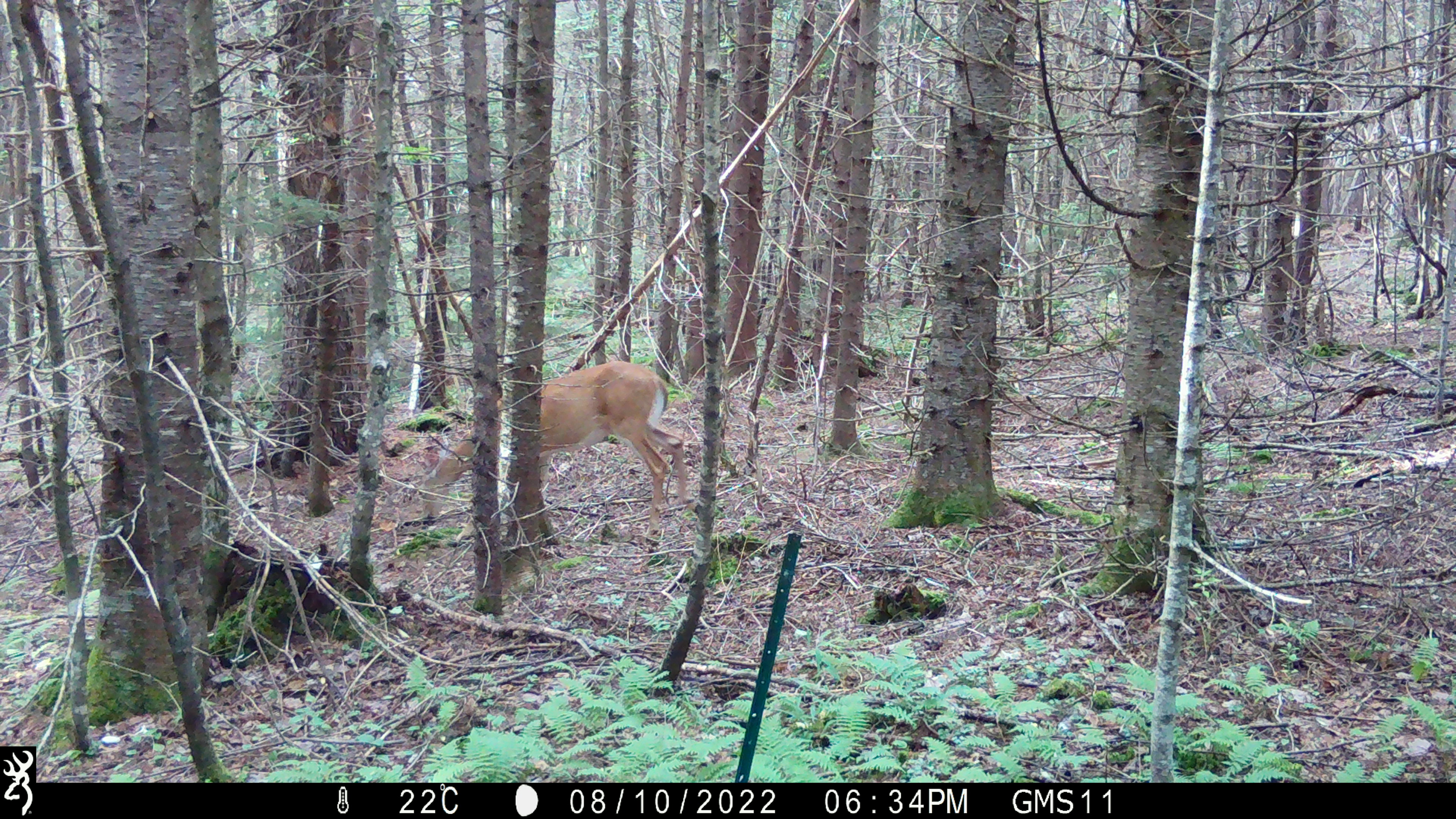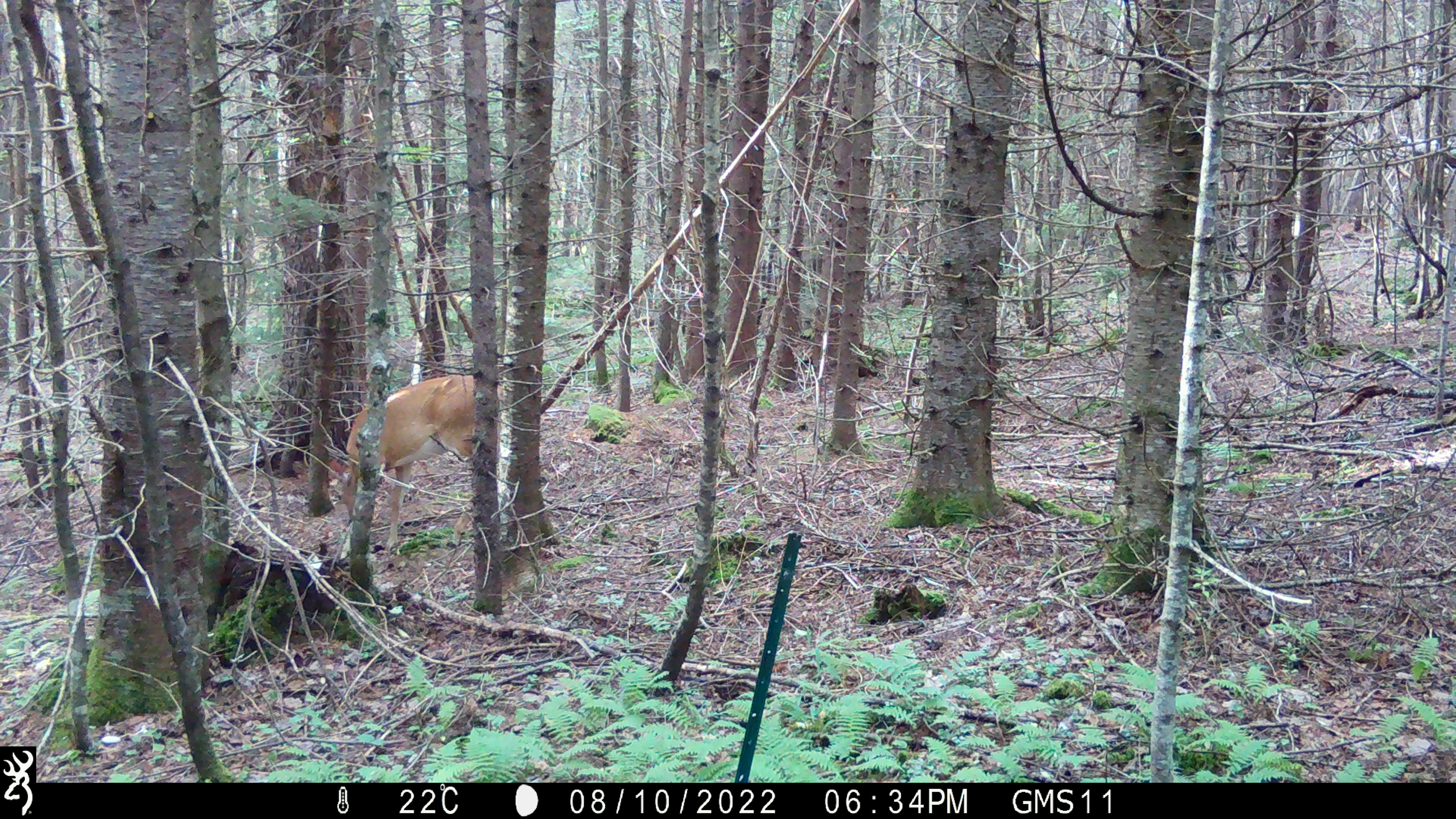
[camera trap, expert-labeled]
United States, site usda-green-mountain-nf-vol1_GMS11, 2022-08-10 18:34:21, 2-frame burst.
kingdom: Animalia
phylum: Chordata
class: Mammalia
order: Artiodactyla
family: Cervidae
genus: Odocoileus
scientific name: Odocoileus virginianus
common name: white-tailed deer